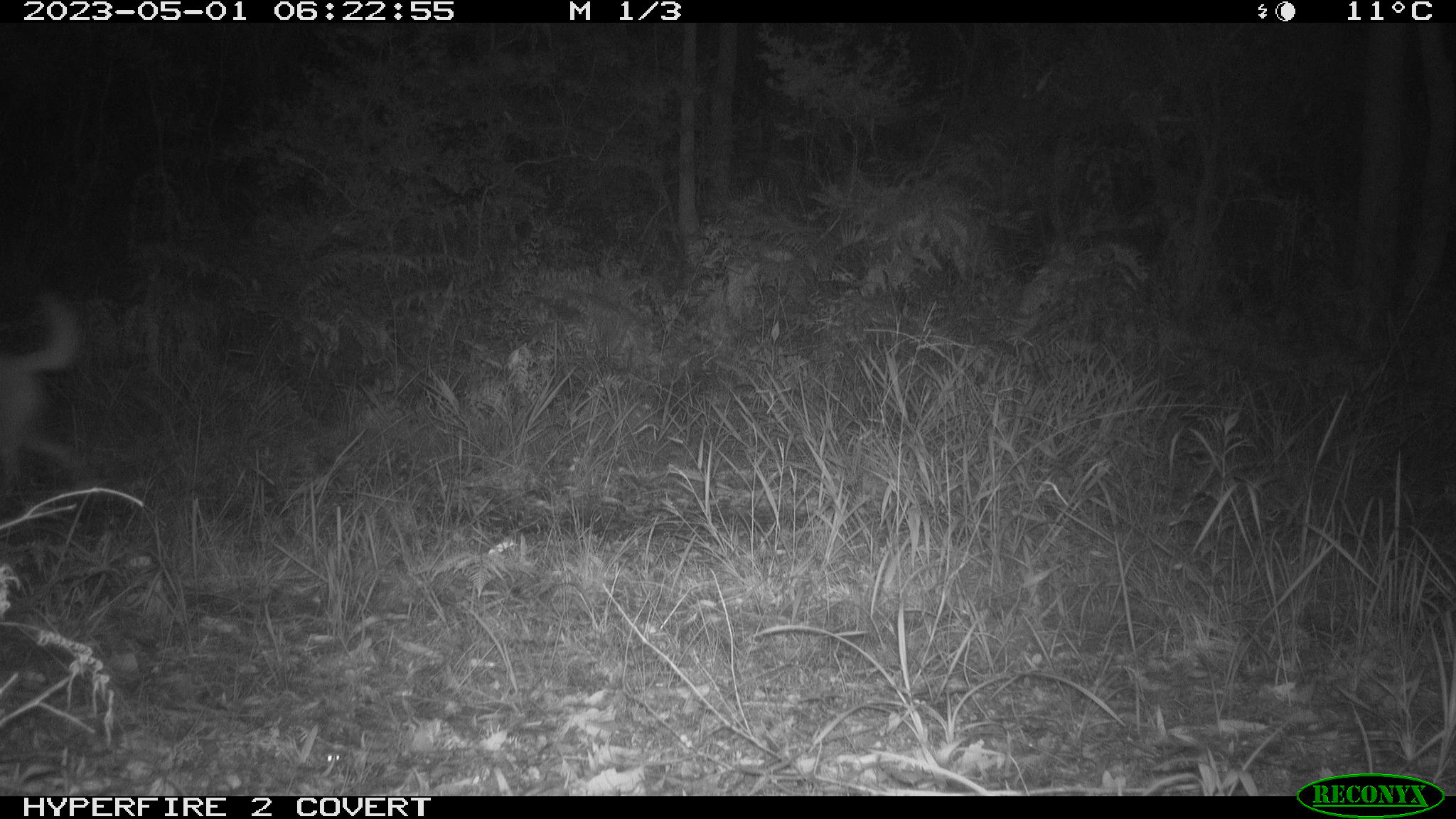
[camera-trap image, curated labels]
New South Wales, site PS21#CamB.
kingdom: Animalia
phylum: Chordata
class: Mammalia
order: Carnivora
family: Canidae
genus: Canis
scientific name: Canis familiaris dingo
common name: dingo